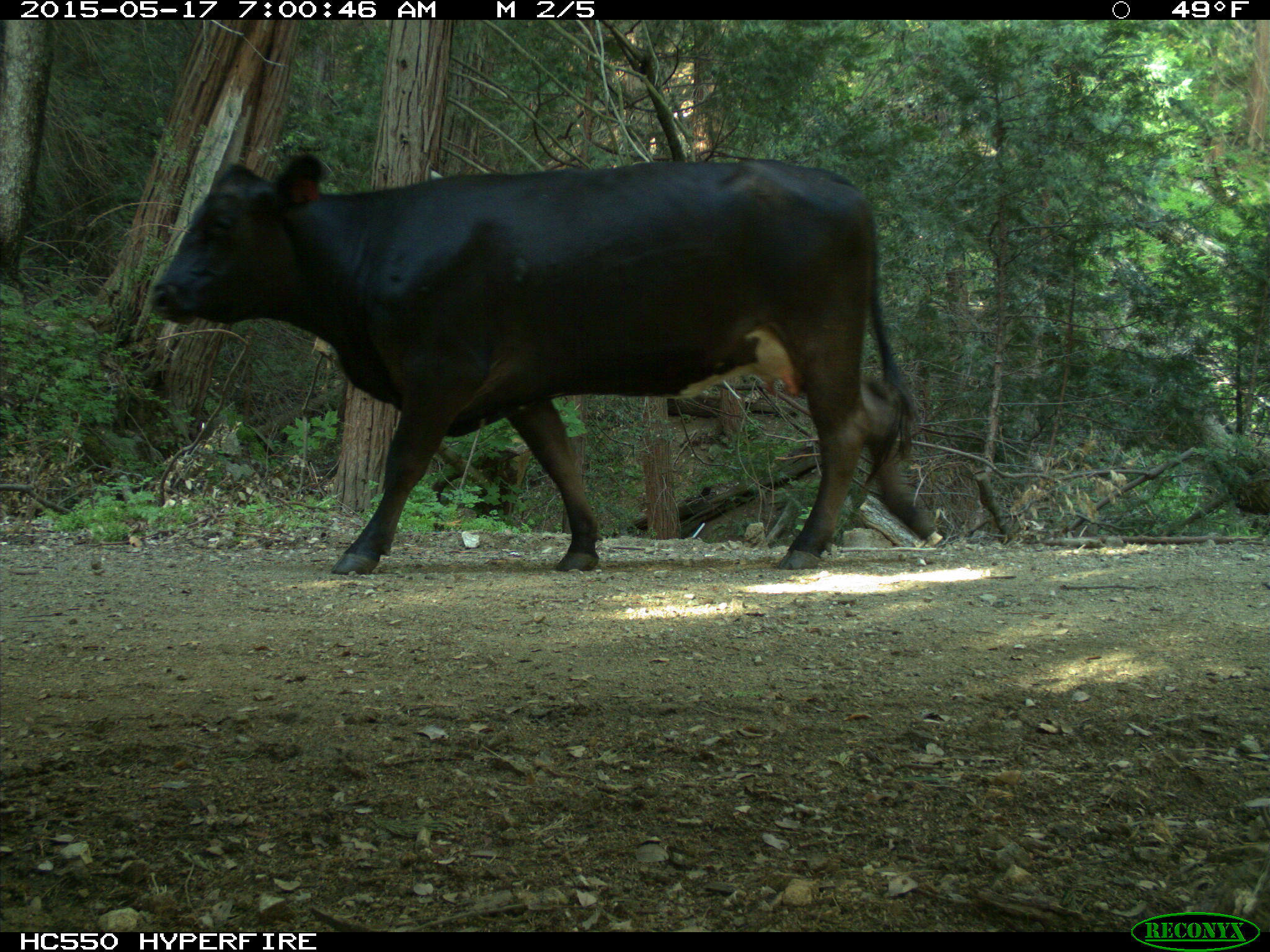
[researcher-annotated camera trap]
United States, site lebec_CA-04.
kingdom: Animalia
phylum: Chordata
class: Mammalia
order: Artiodactyla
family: Bovidae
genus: Bos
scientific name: Bos taurus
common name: domestic cow